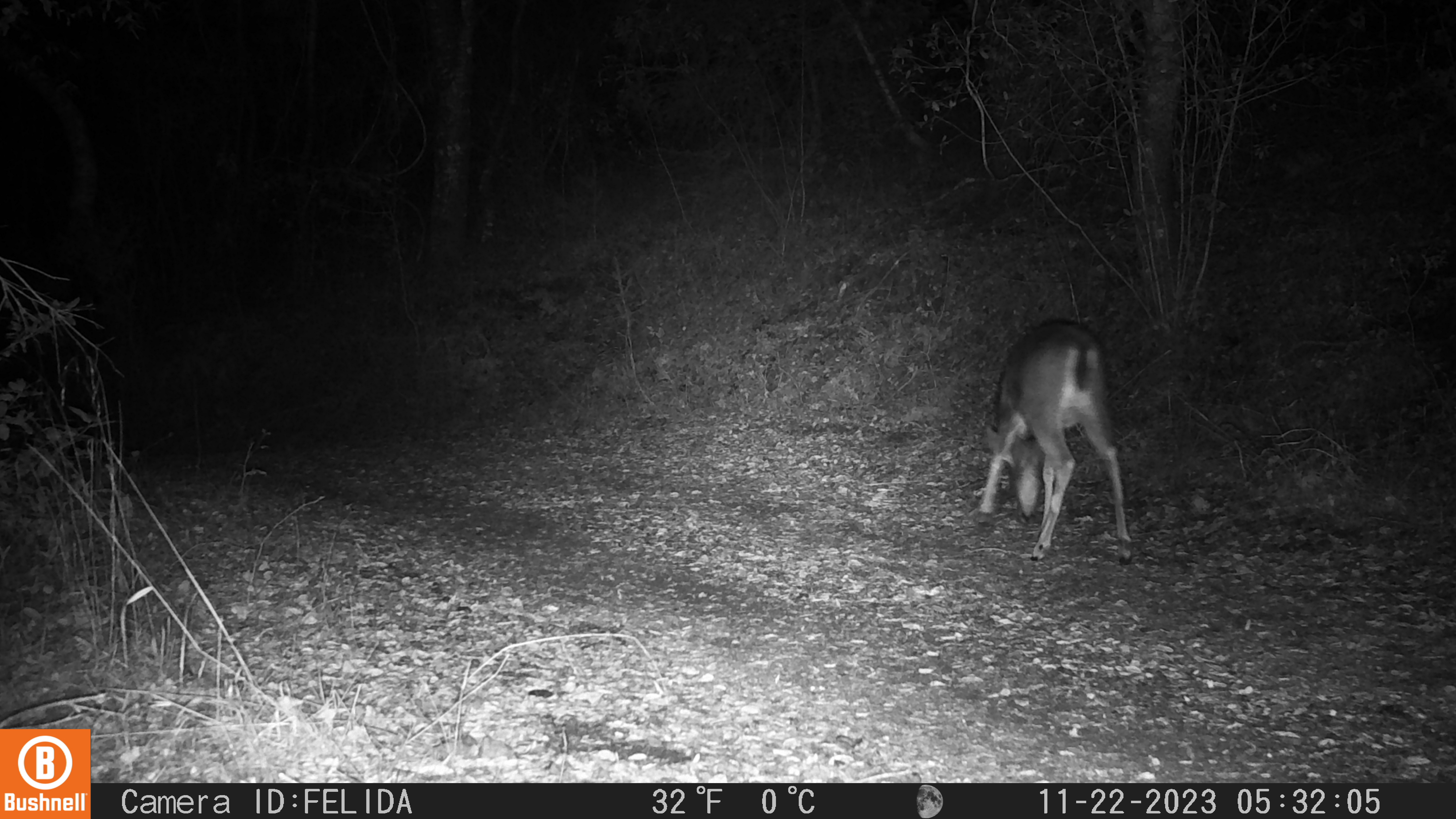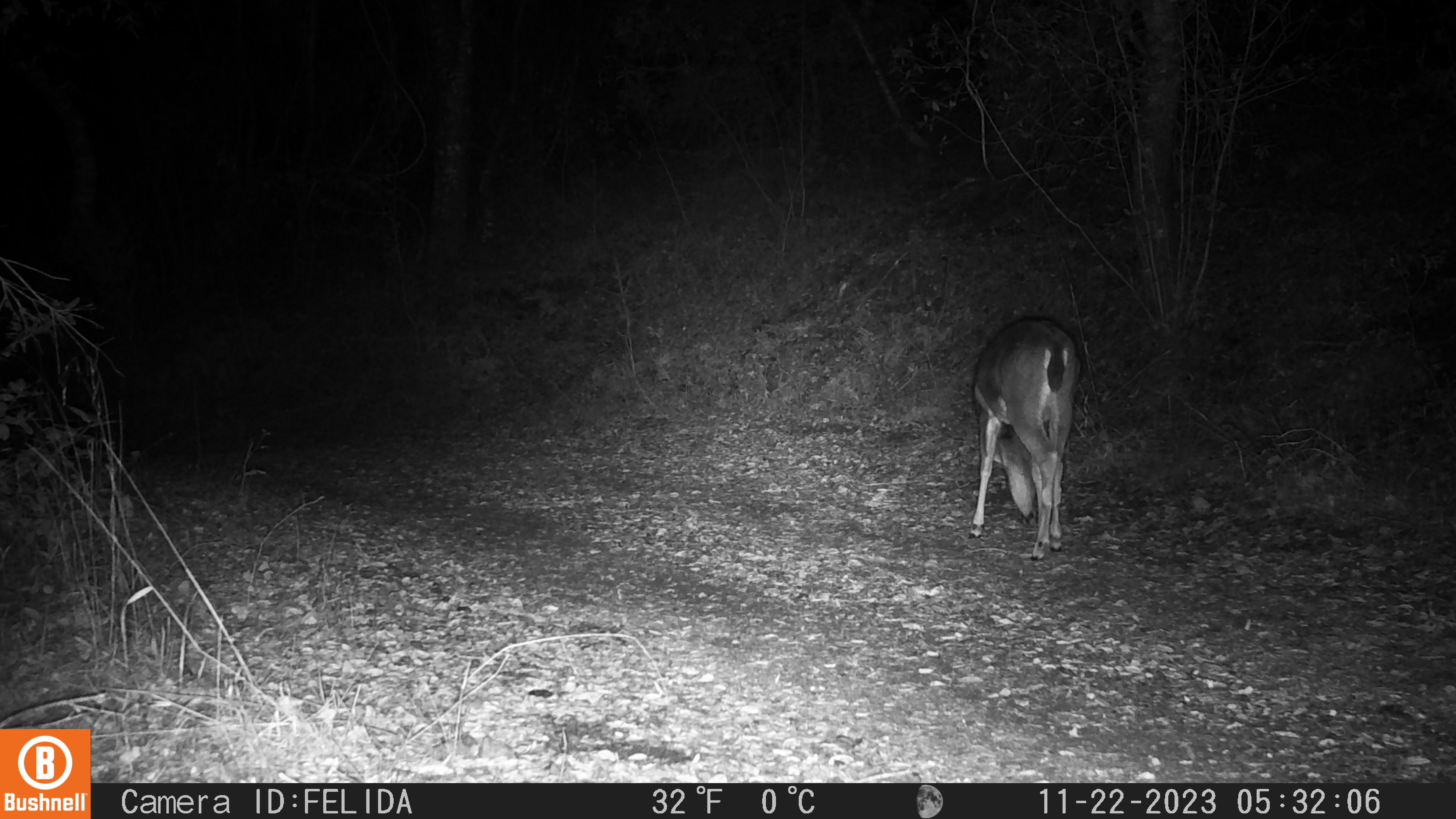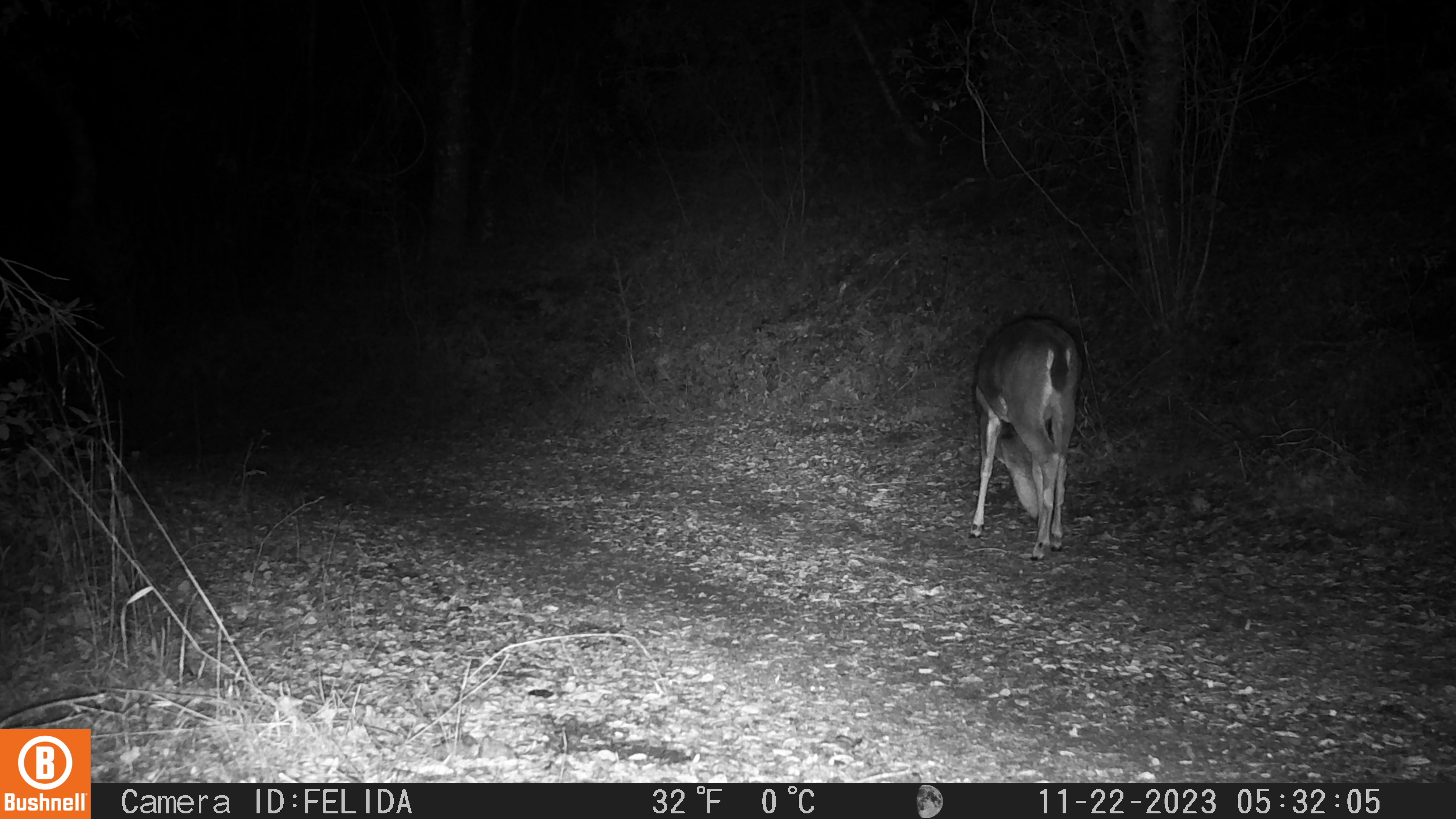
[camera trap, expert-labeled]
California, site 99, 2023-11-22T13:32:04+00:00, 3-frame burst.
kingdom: Animalia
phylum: Chordata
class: Mammalia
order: Artiodactyla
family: Cervidae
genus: Odocoileus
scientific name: Odocoileus hemionus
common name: mule deer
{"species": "mule deer (Odocoileus hemionus)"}